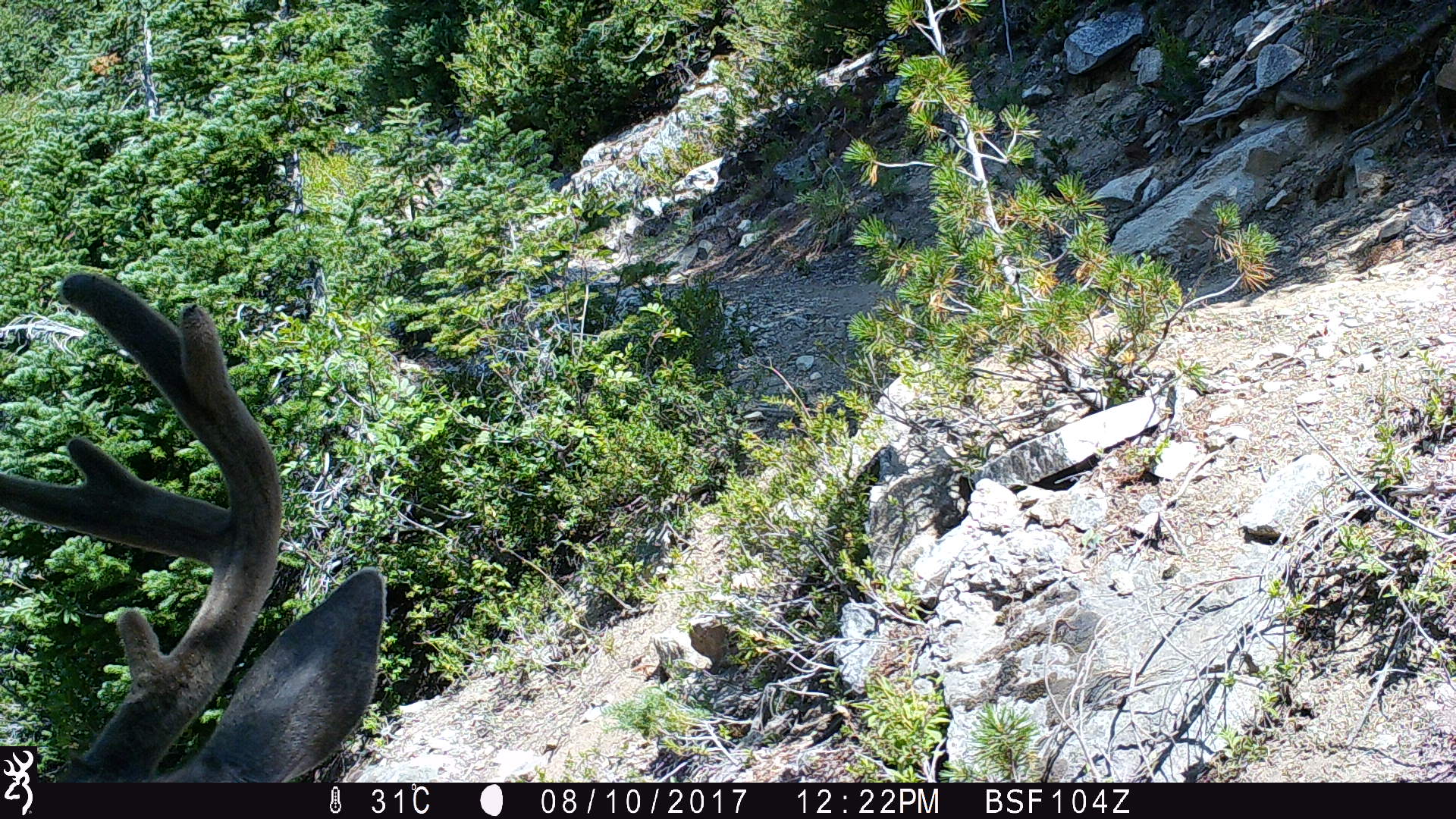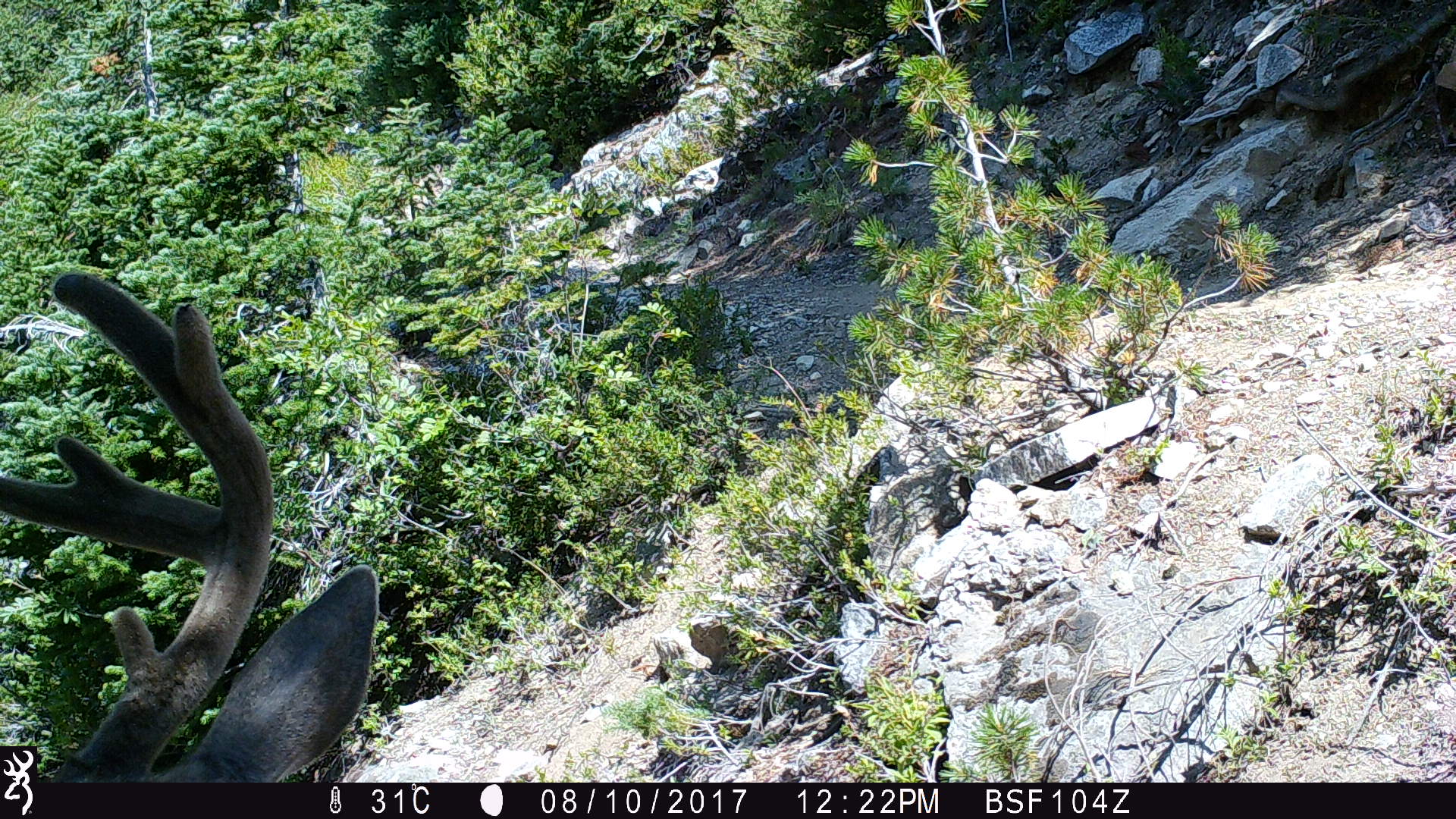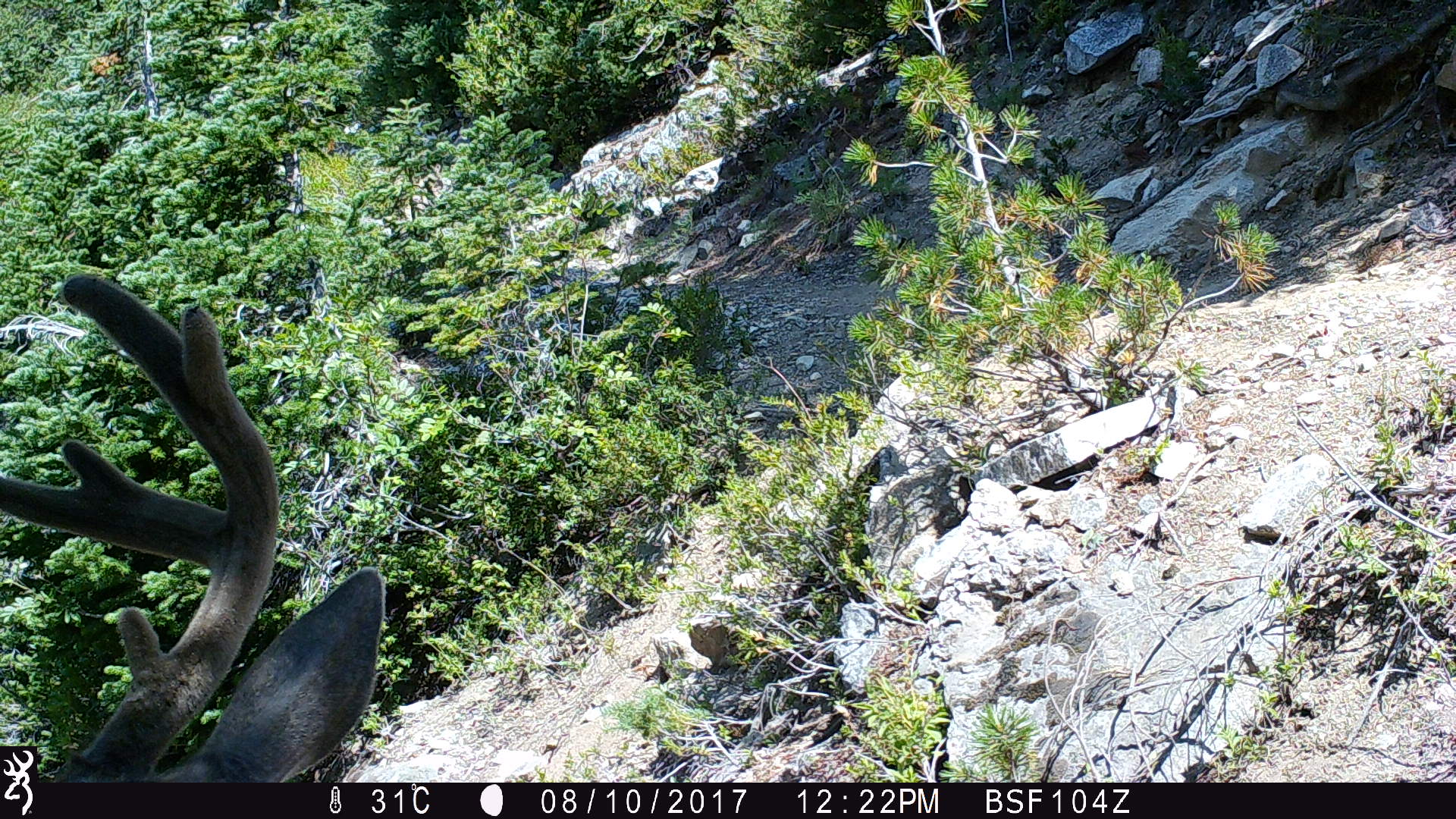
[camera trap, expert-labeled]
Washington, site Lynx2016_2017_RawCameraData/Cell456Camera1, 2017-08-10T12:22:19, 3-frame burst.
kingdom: Animalia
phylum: Chordata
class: Mammalia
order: Artiodactyla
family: Cervidae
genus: Odocoileus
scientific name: Odocoileus hemionus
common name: mule deer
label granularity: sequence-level